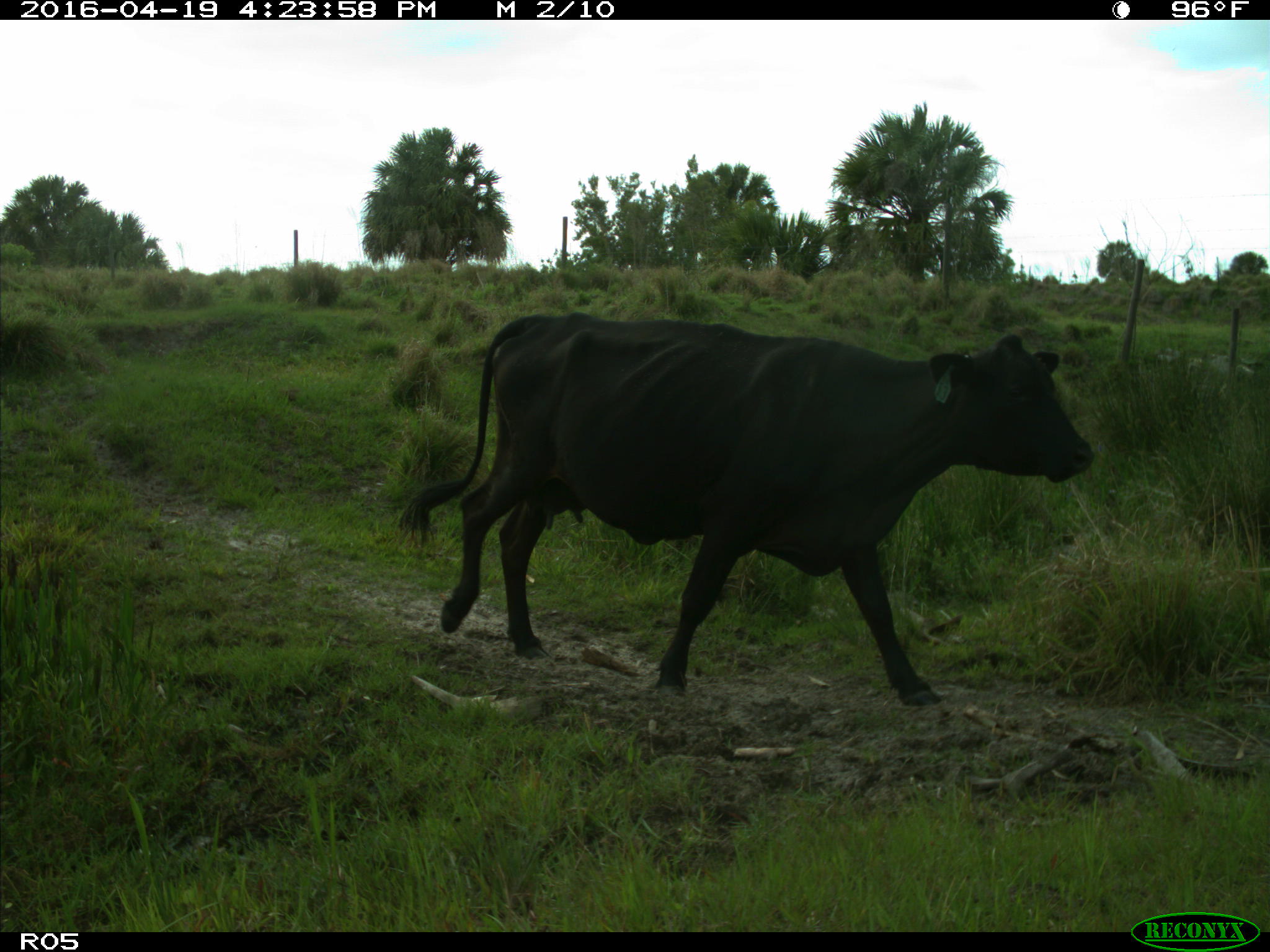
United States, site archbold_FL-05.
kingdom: Animalia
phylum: Chordata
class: Mammalia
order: Artiodactyla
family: Bovidae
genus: Bos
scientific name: Bos taurus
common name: domestic cow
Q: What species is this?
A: Bos taurus (domestic cow).